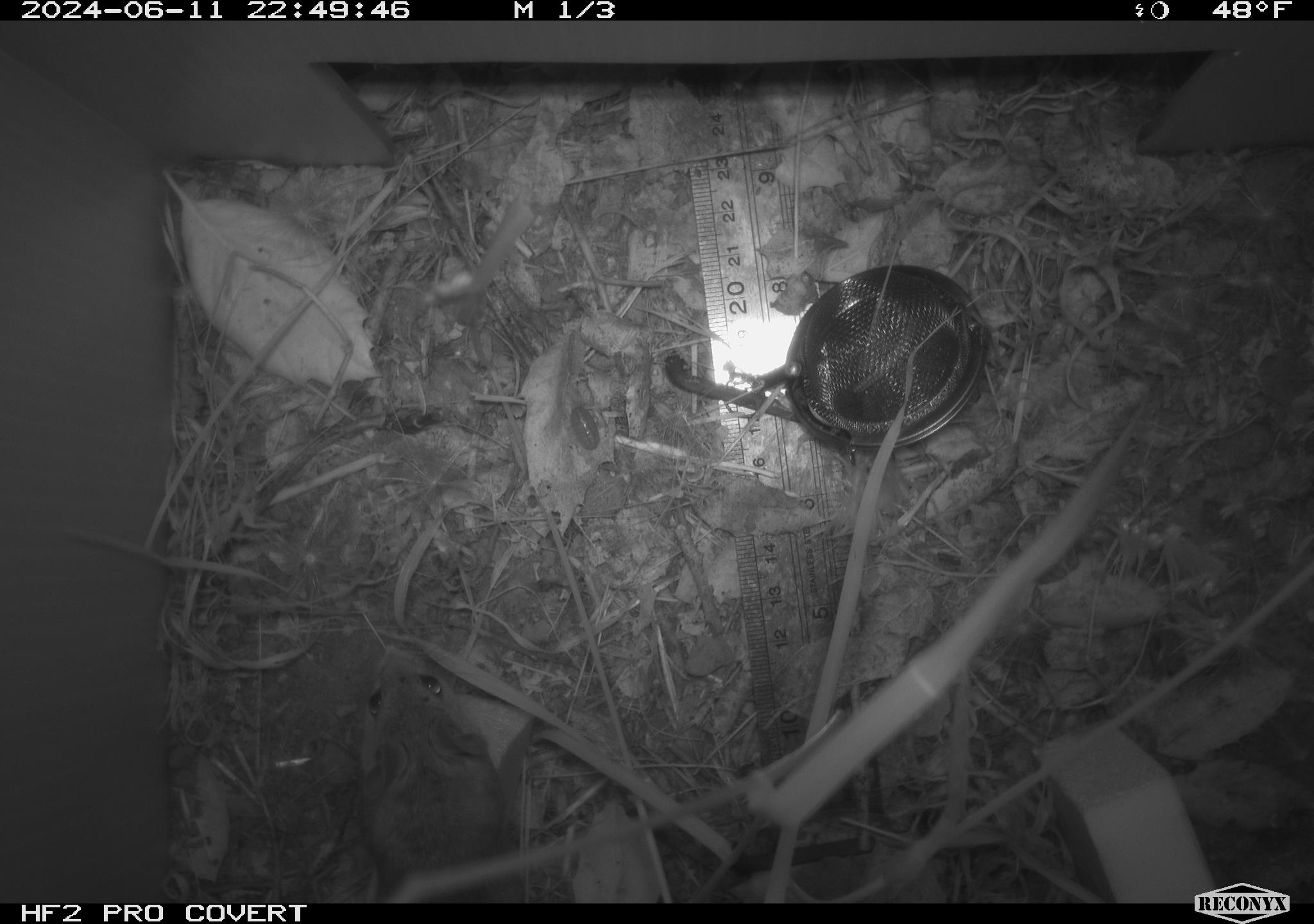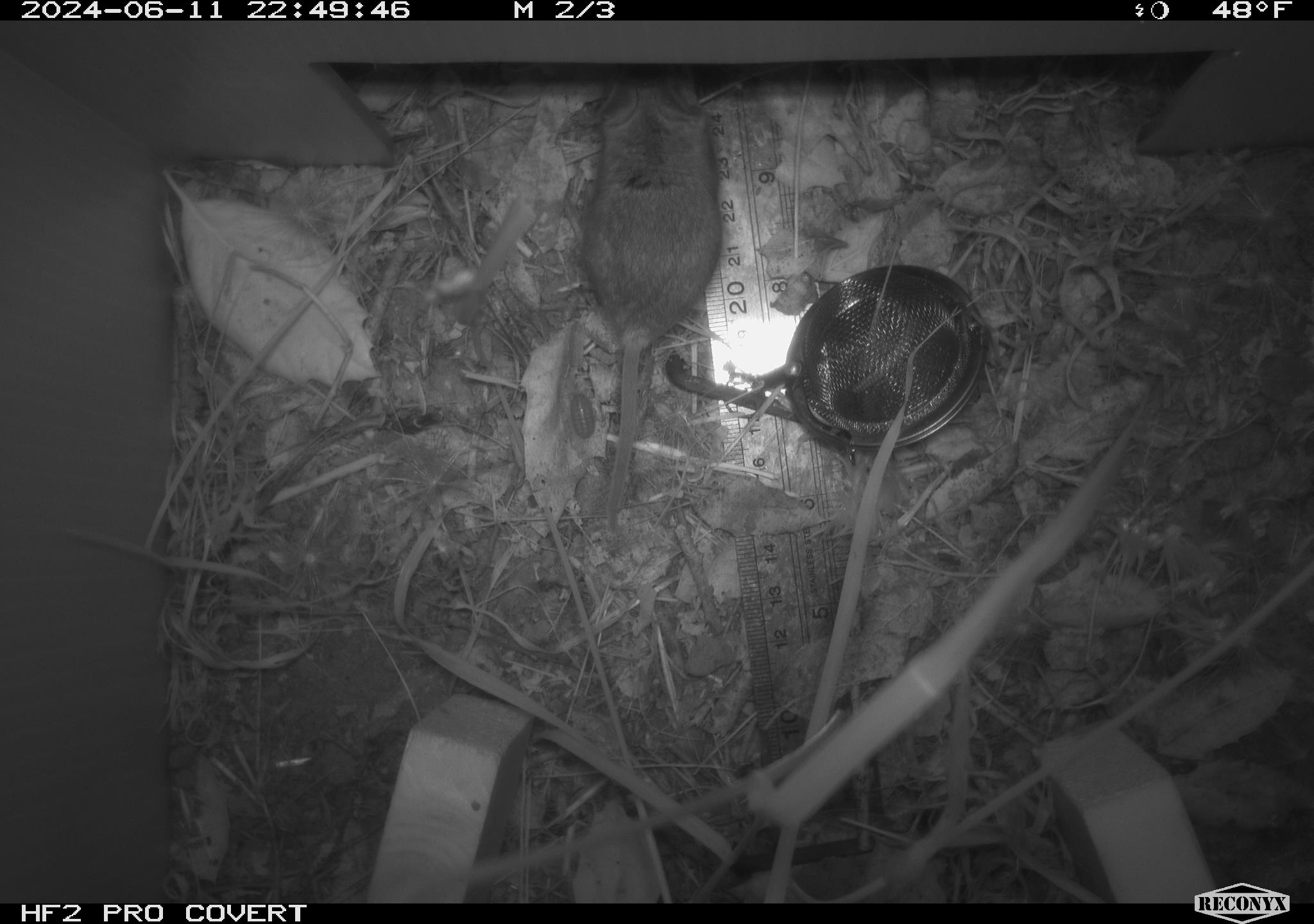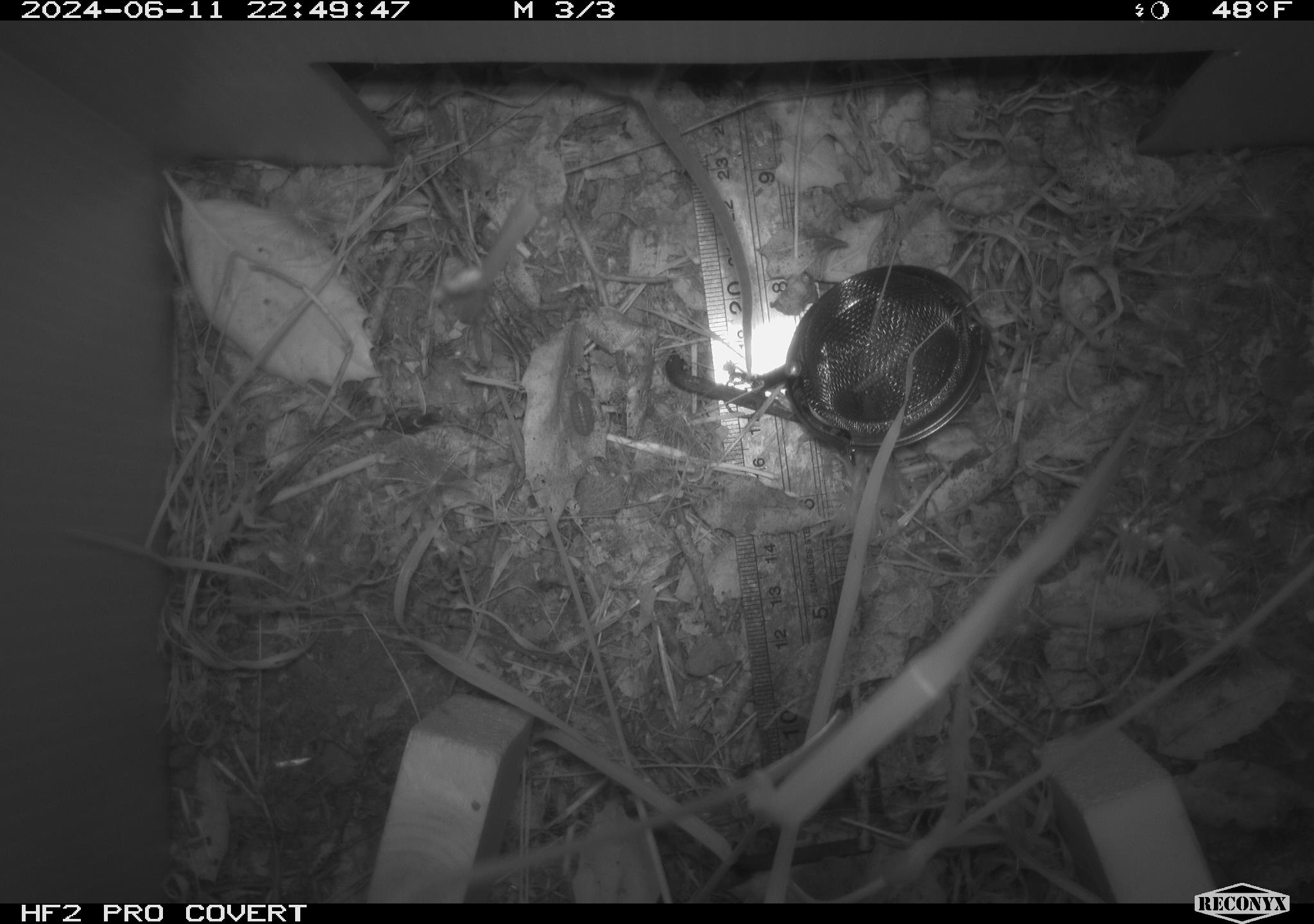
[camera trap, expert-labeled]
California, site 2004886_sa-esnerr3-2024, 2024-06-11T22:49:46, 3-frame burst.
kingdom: Animalia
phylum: Chordata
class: Mammalia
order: Rodentia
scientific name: Rodentia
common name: rodent